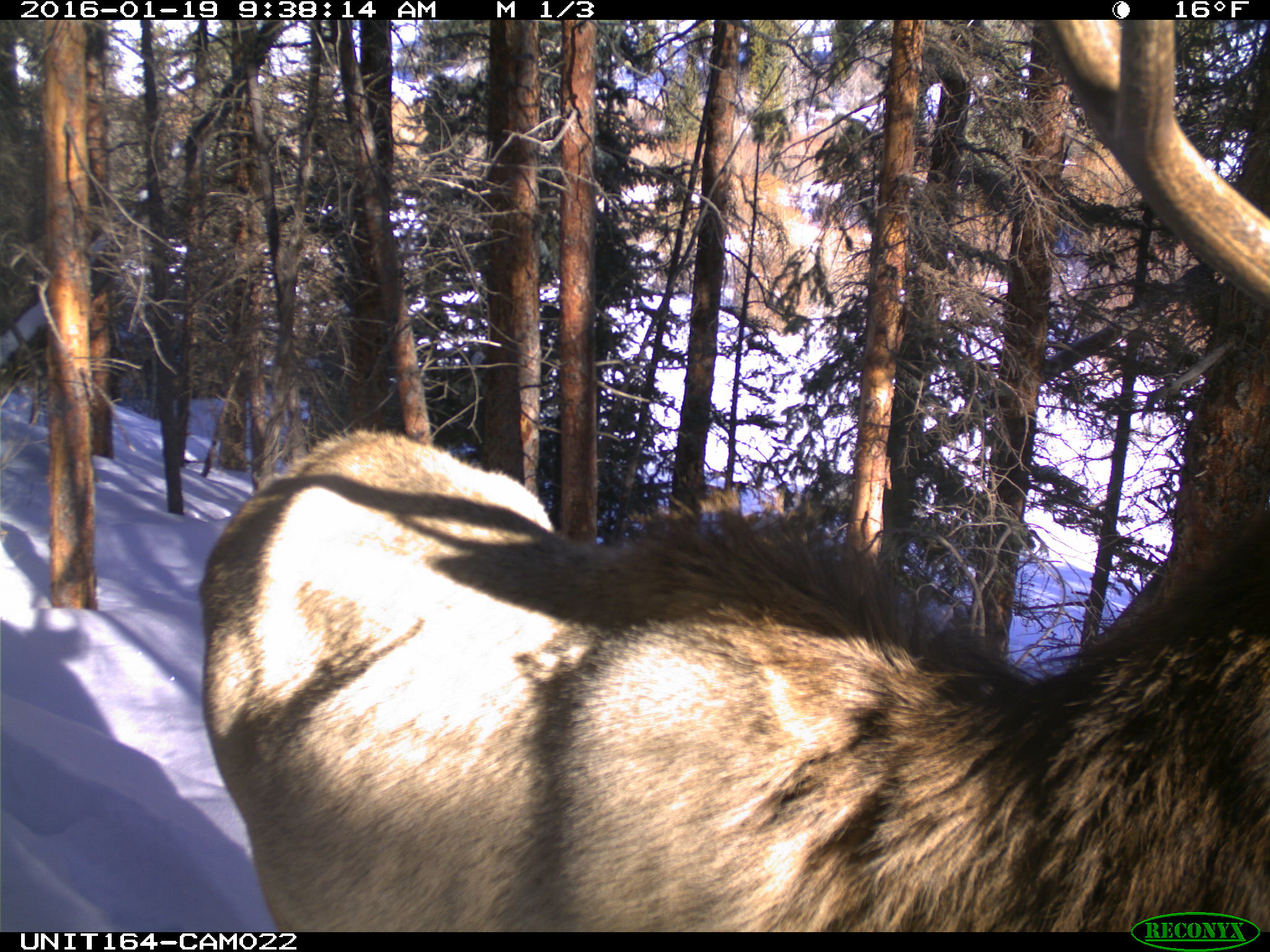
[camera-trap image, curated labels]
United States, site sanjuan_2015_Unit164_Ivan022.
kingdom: Animalia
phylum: Chordata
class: Mammalia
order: Artiodactyla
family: Cervidae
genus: Cervus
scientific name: Cervus elaphus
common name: red deer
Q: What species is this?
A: Cervus elaphus (red deer).